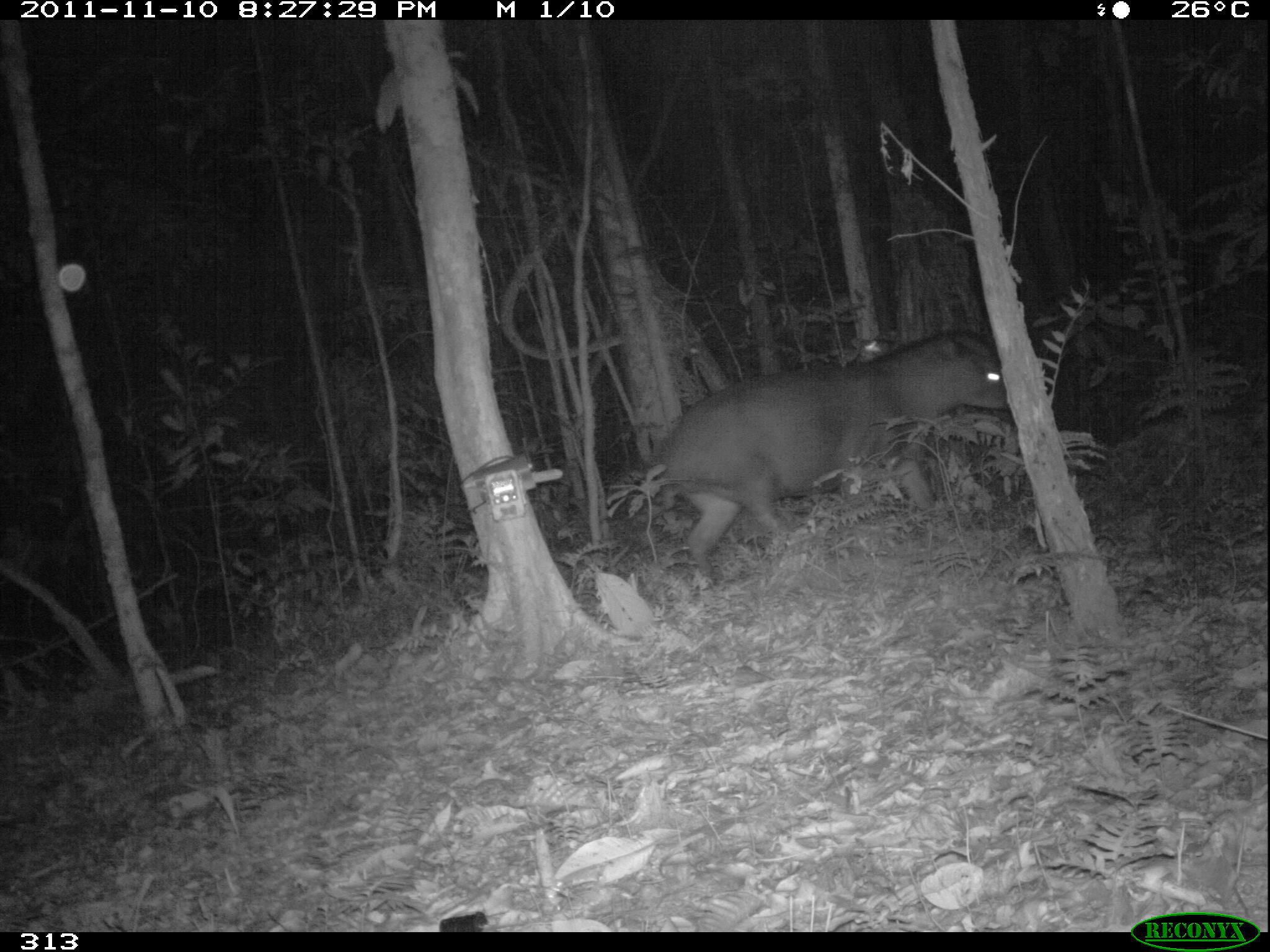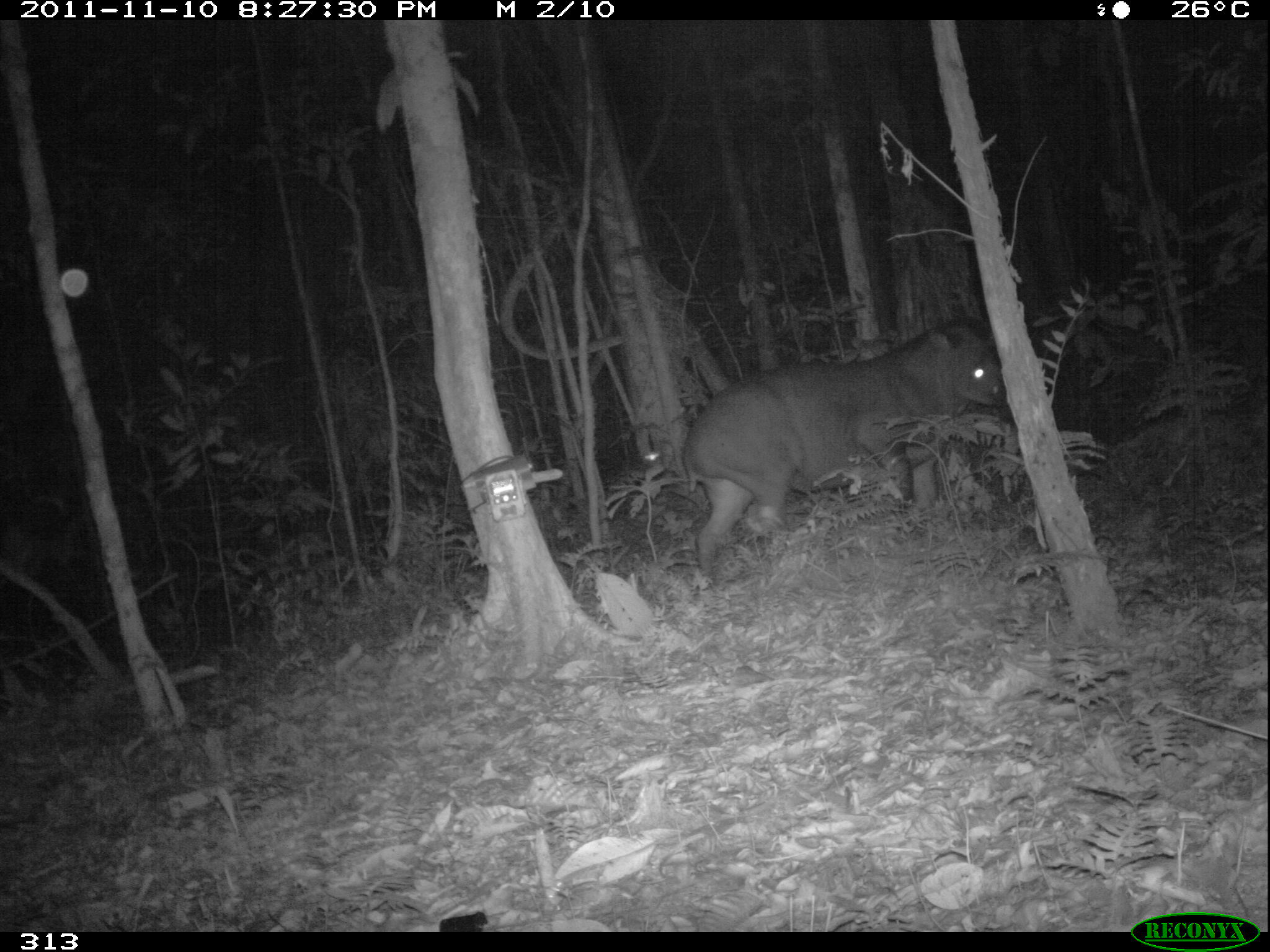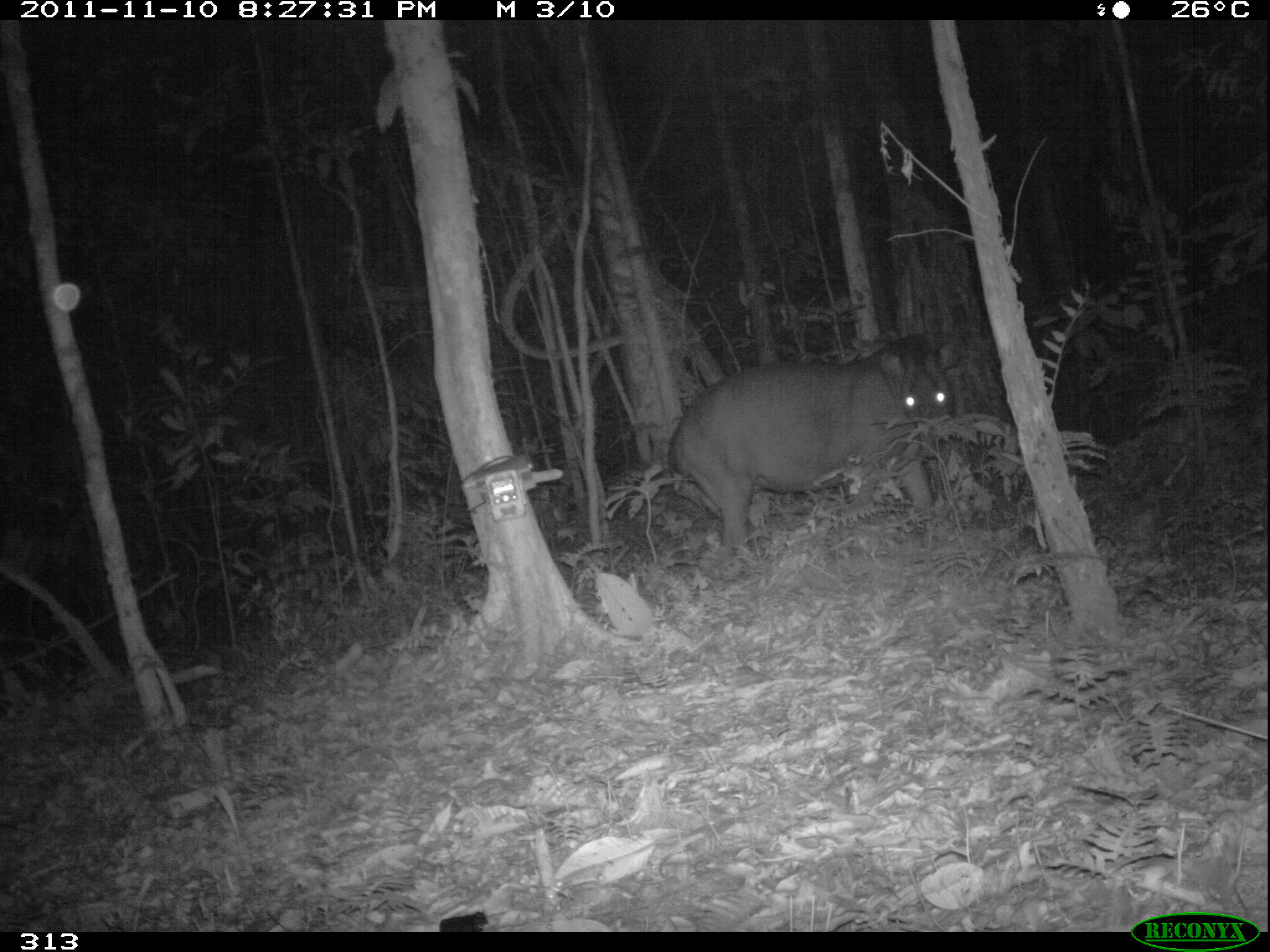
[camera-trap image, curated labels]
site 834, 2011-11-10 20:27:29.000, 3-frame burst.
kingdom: Animalia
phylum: Chordata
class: Mammalia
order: Perissodactyla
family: Tapiridae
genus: Tapirus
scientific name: Tapirus terrestris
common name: south american tapir